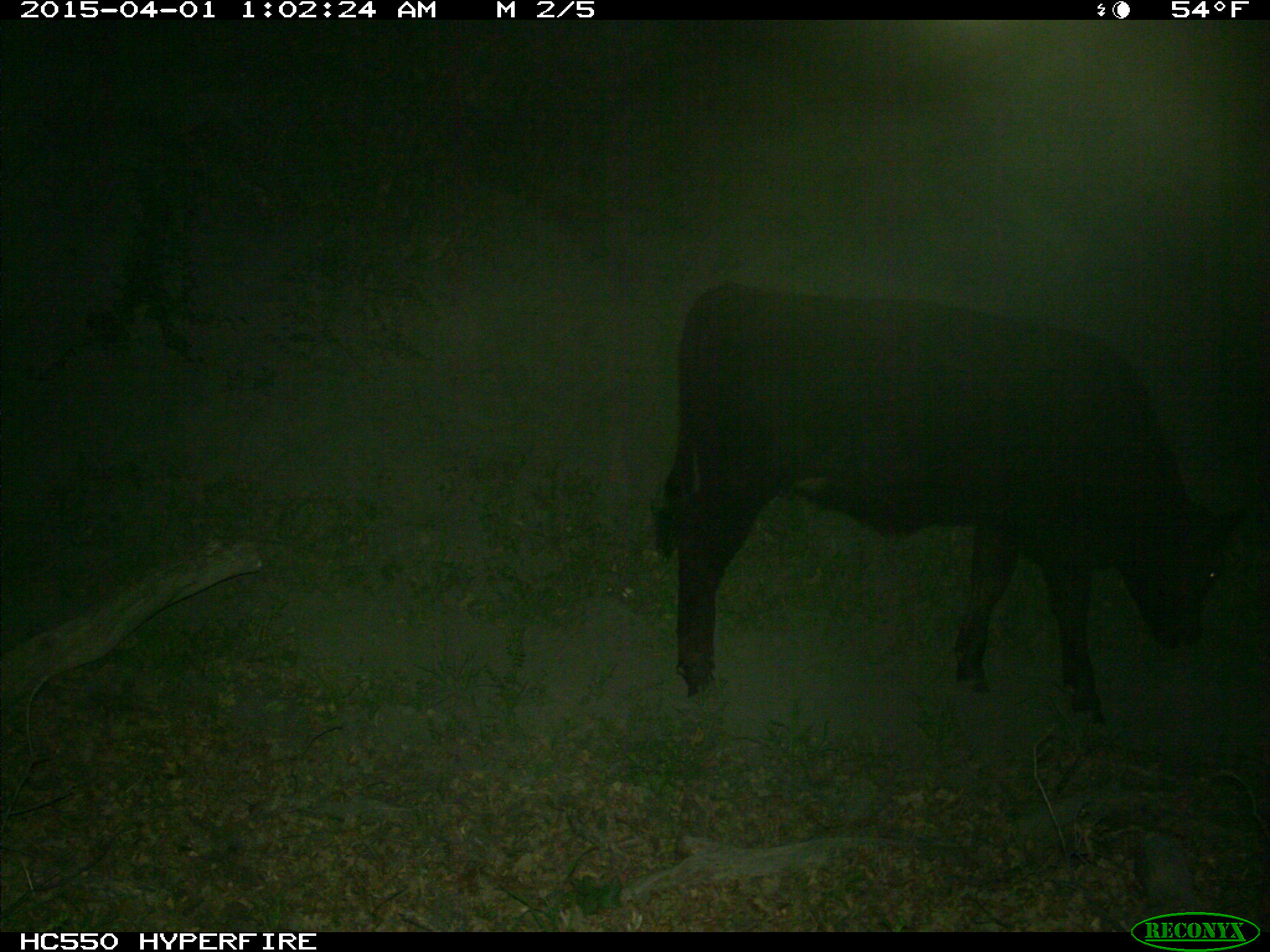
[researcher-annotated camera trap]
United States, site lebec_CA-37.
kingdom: Animalia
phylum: Chordata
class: Mammalia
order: Artiodactyla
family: Bovidae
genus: Bos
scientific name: Bos taurus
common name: domestic cow